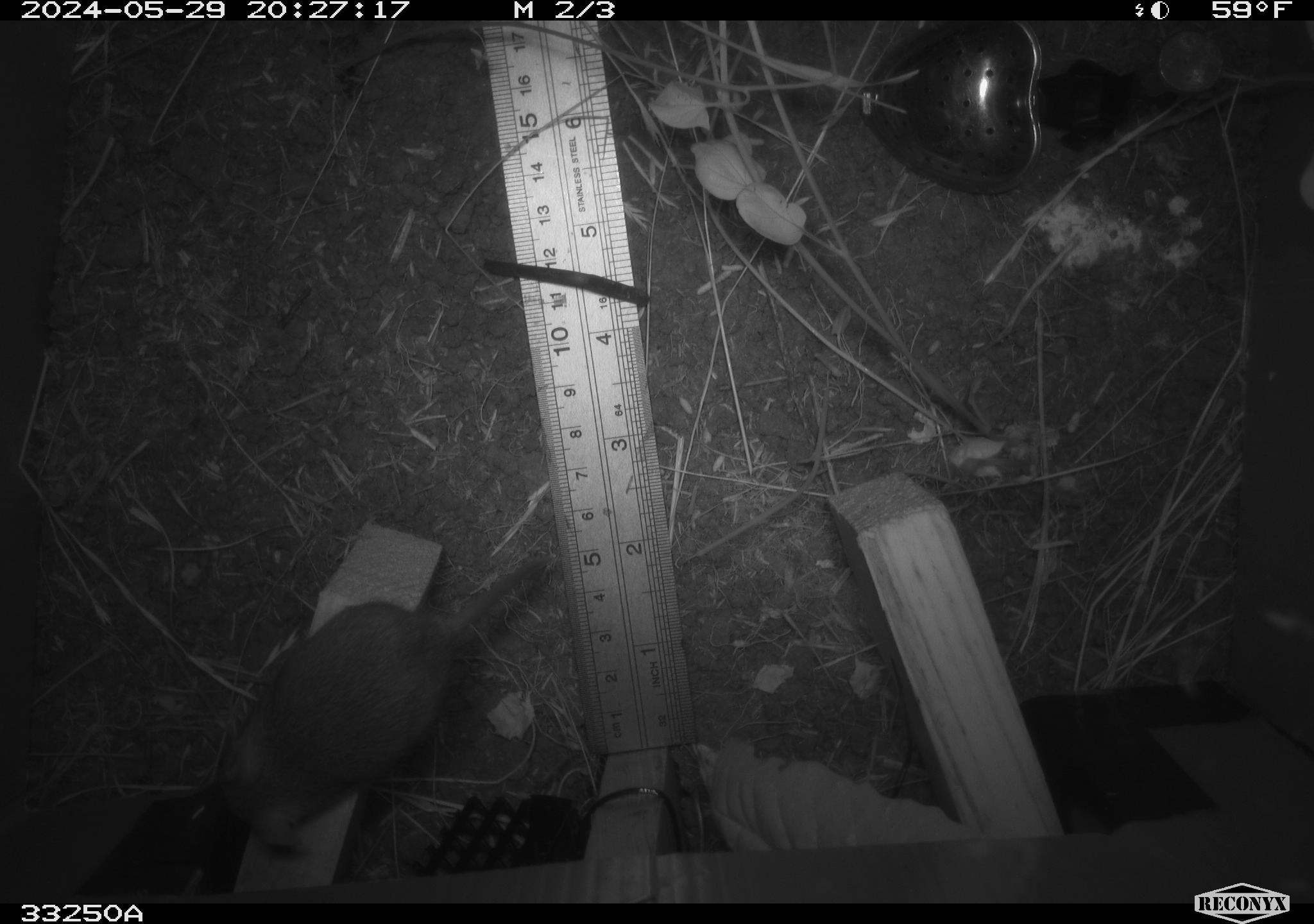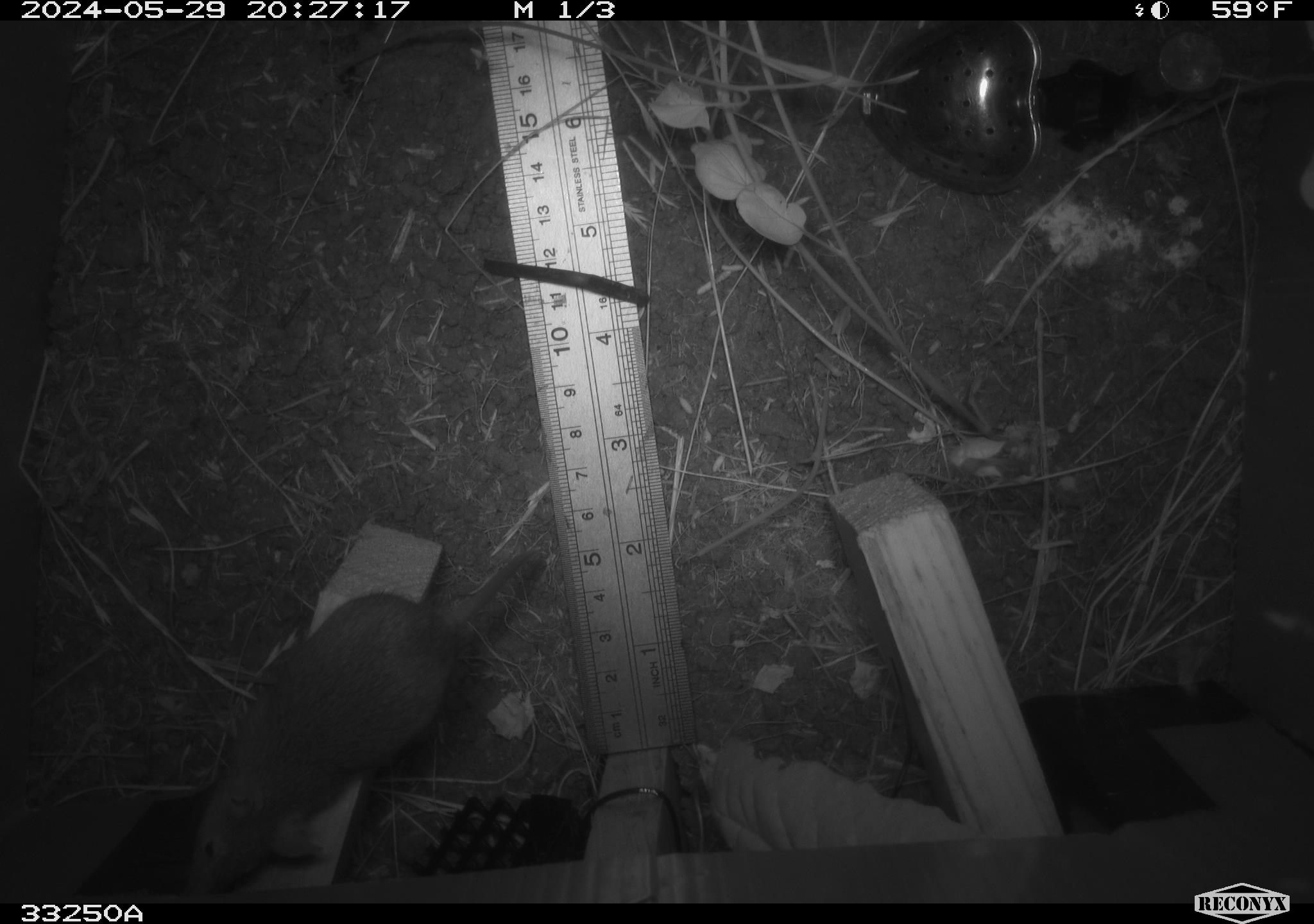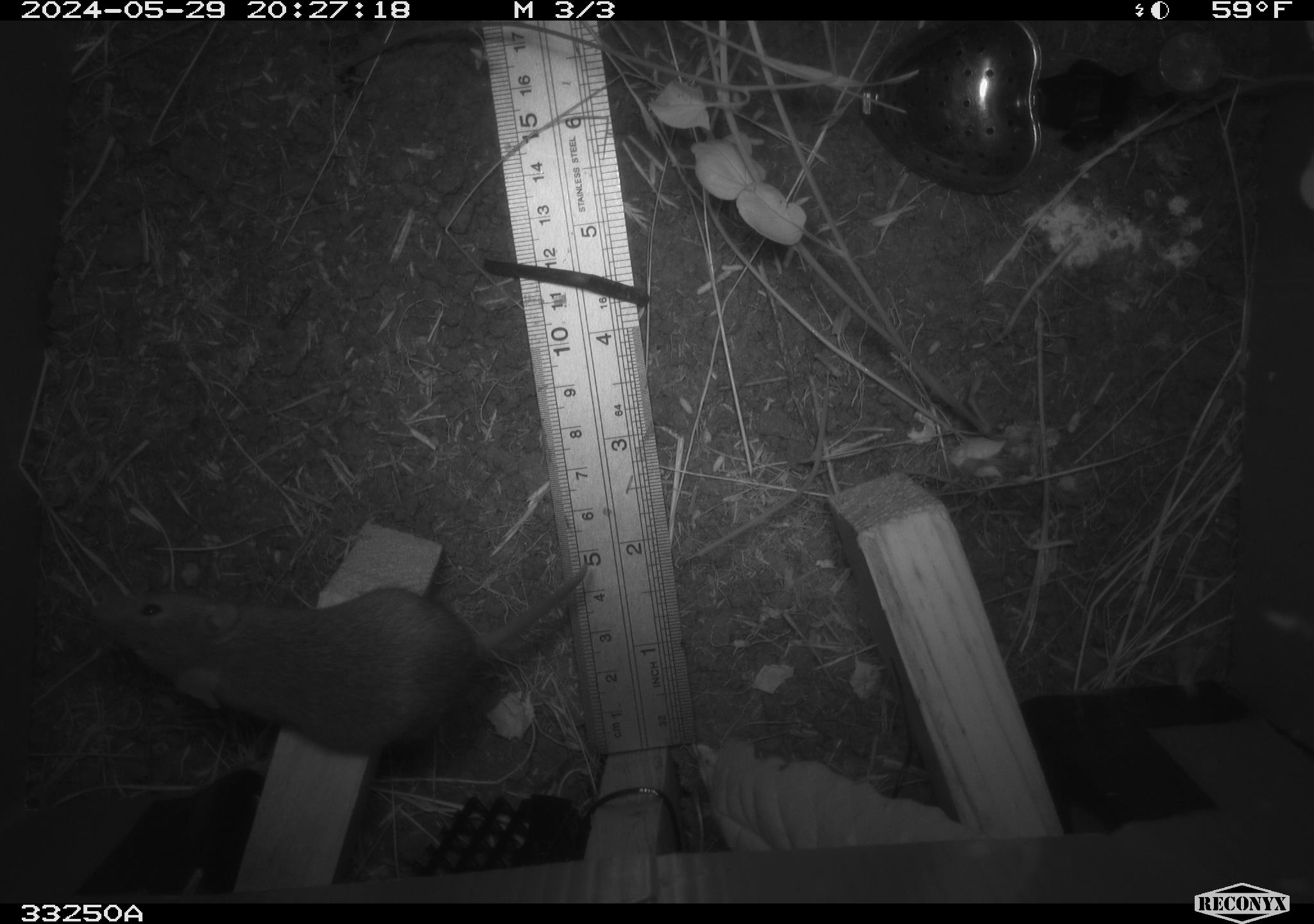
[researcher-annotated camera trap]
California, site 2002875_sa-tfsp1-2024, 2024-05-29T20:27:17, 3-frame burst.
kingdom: Animalia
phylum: Chordata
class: Mammalia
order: Rodentia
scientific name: Rodentia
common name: mouse species